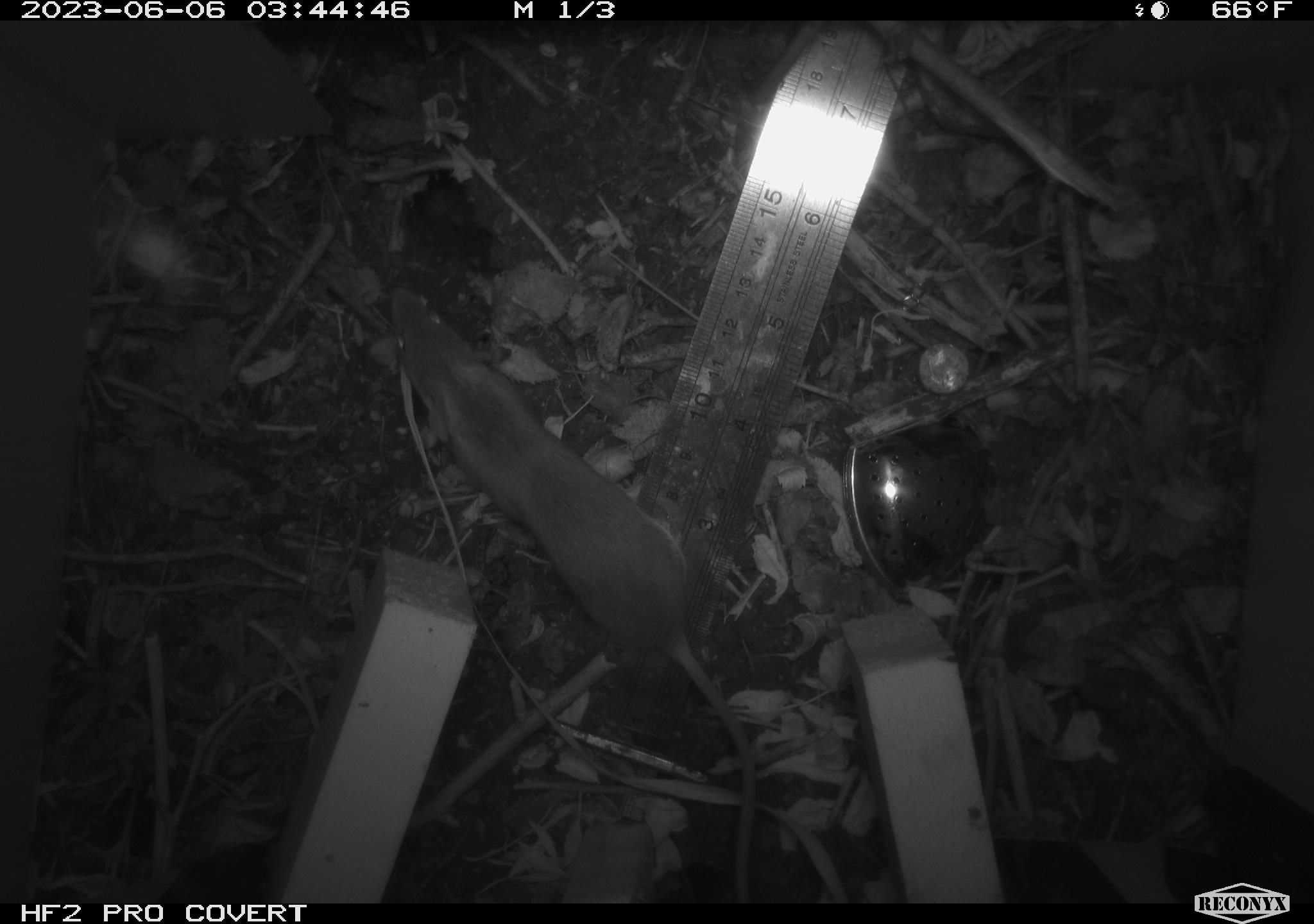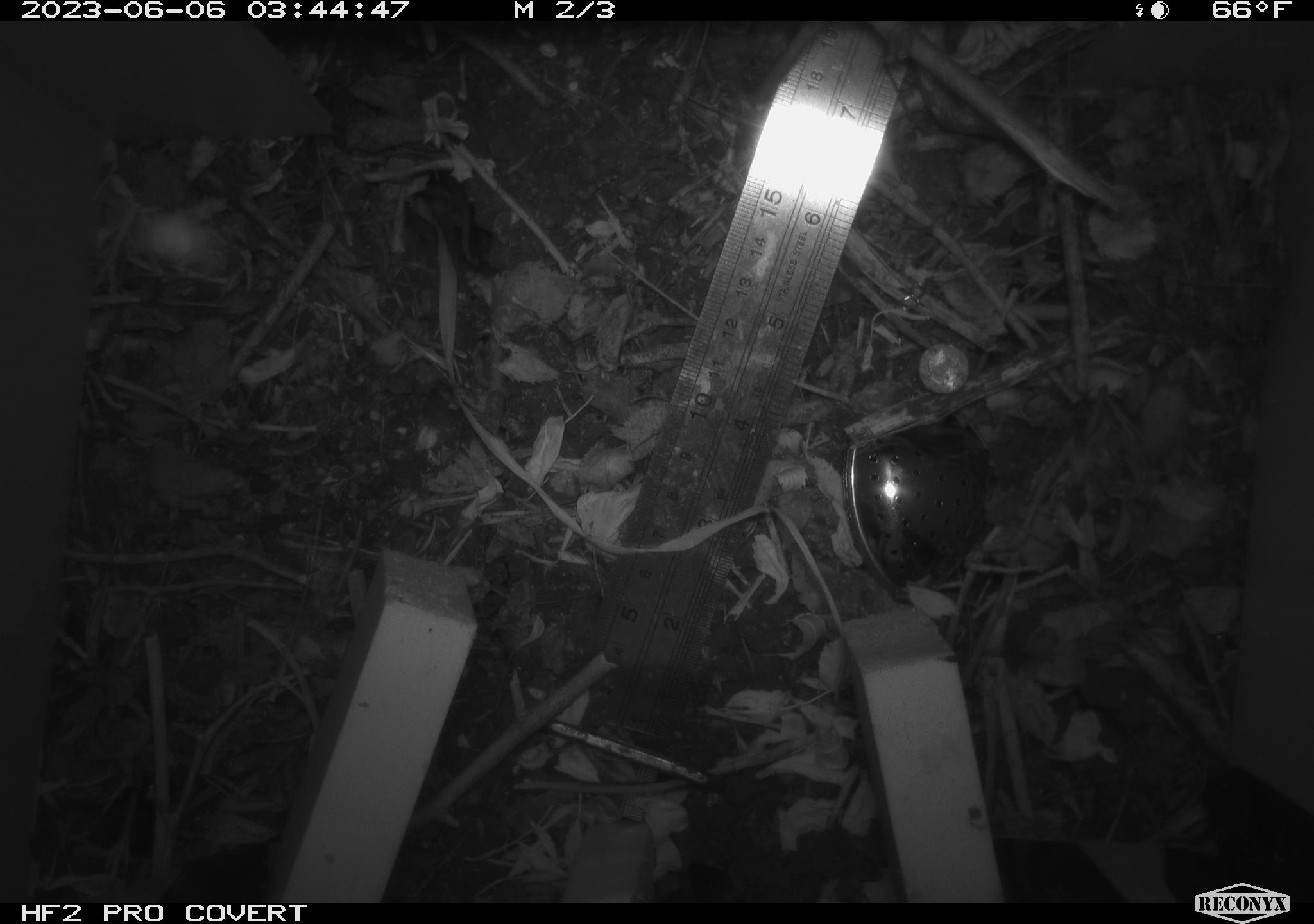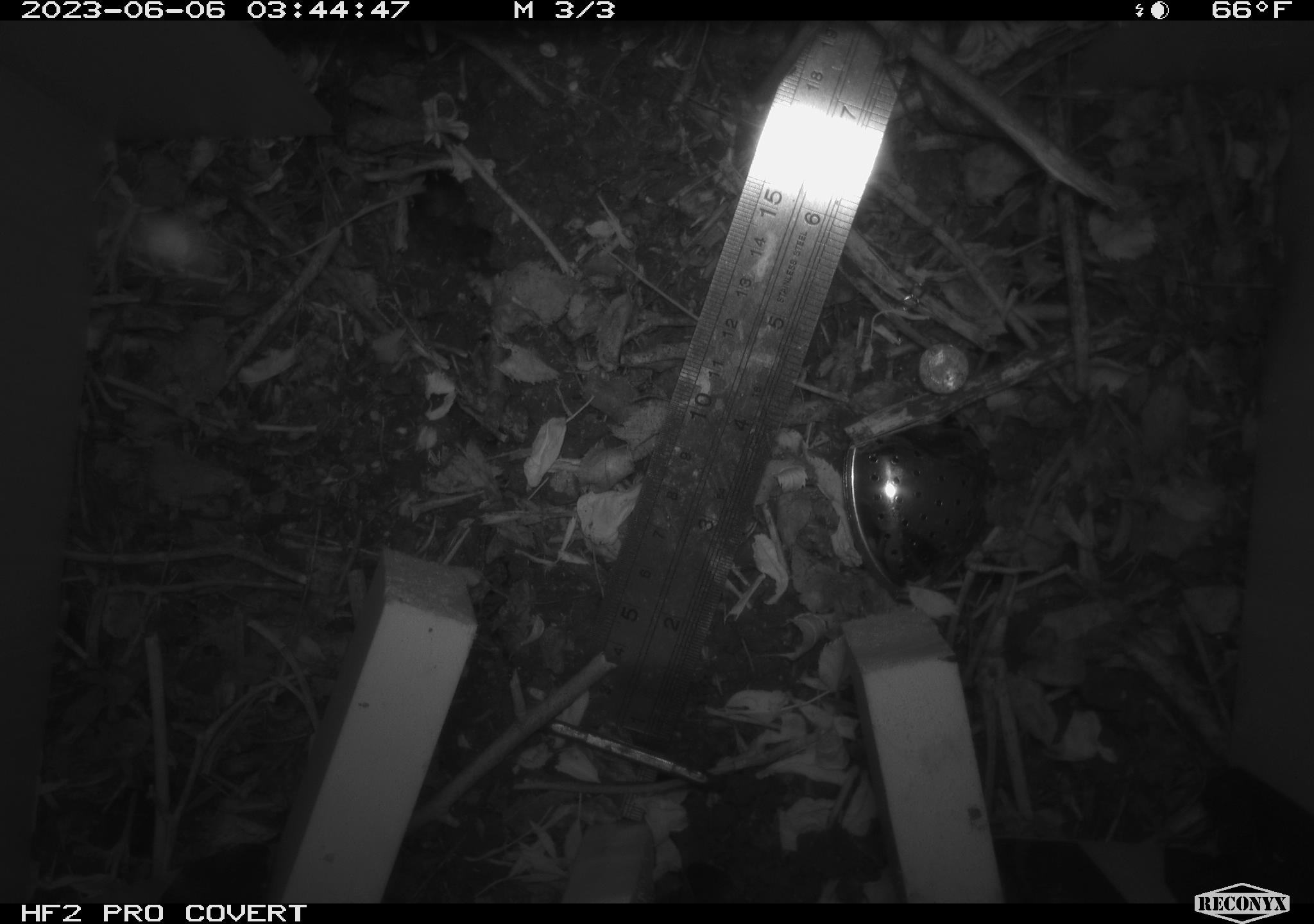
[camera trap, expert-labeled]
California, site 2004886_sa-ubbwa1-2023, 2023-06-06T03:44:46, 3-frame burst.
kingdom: Animalia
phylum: Chordata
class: Mammalia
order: Rodentia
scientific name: Rodentia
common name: rodent